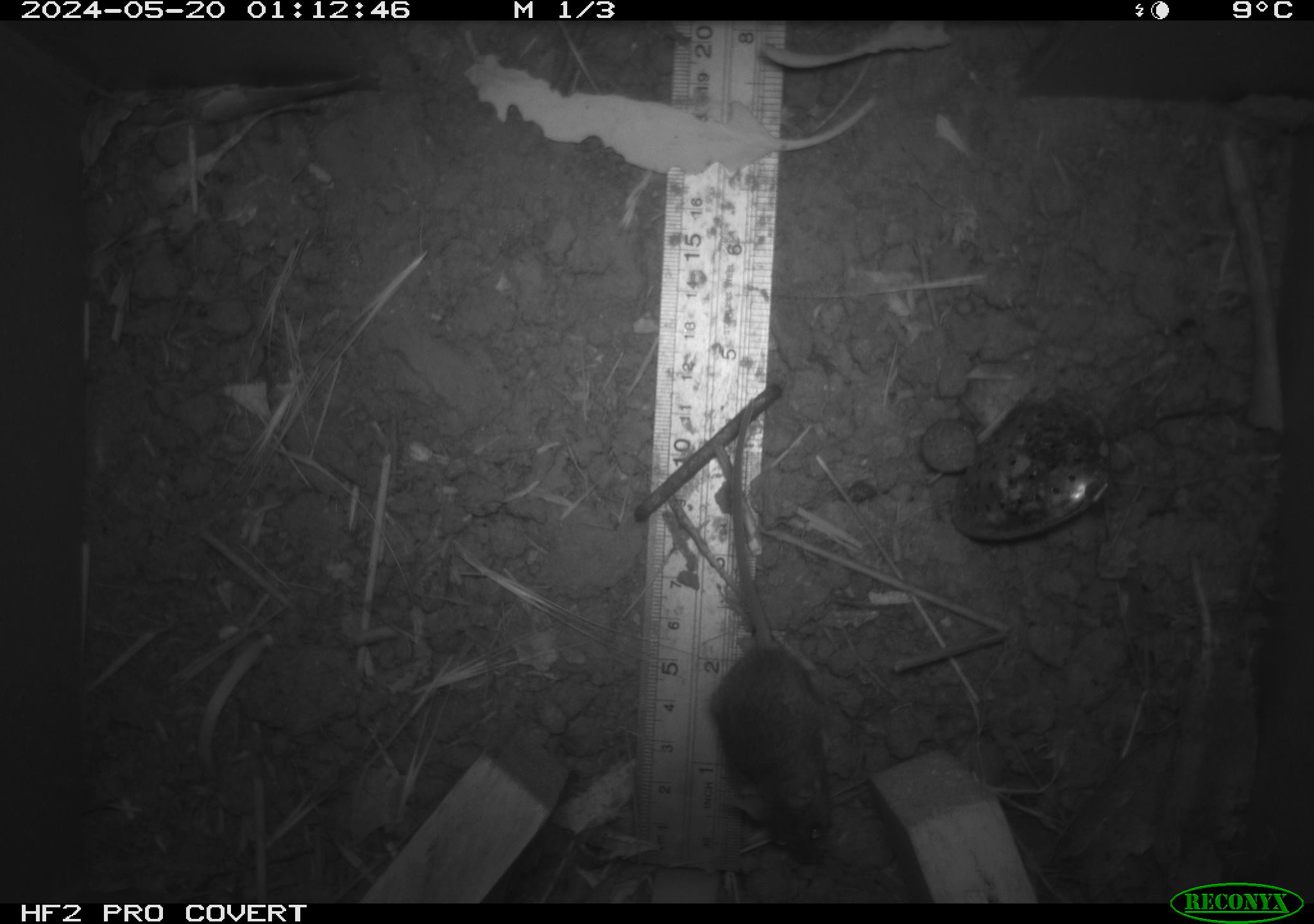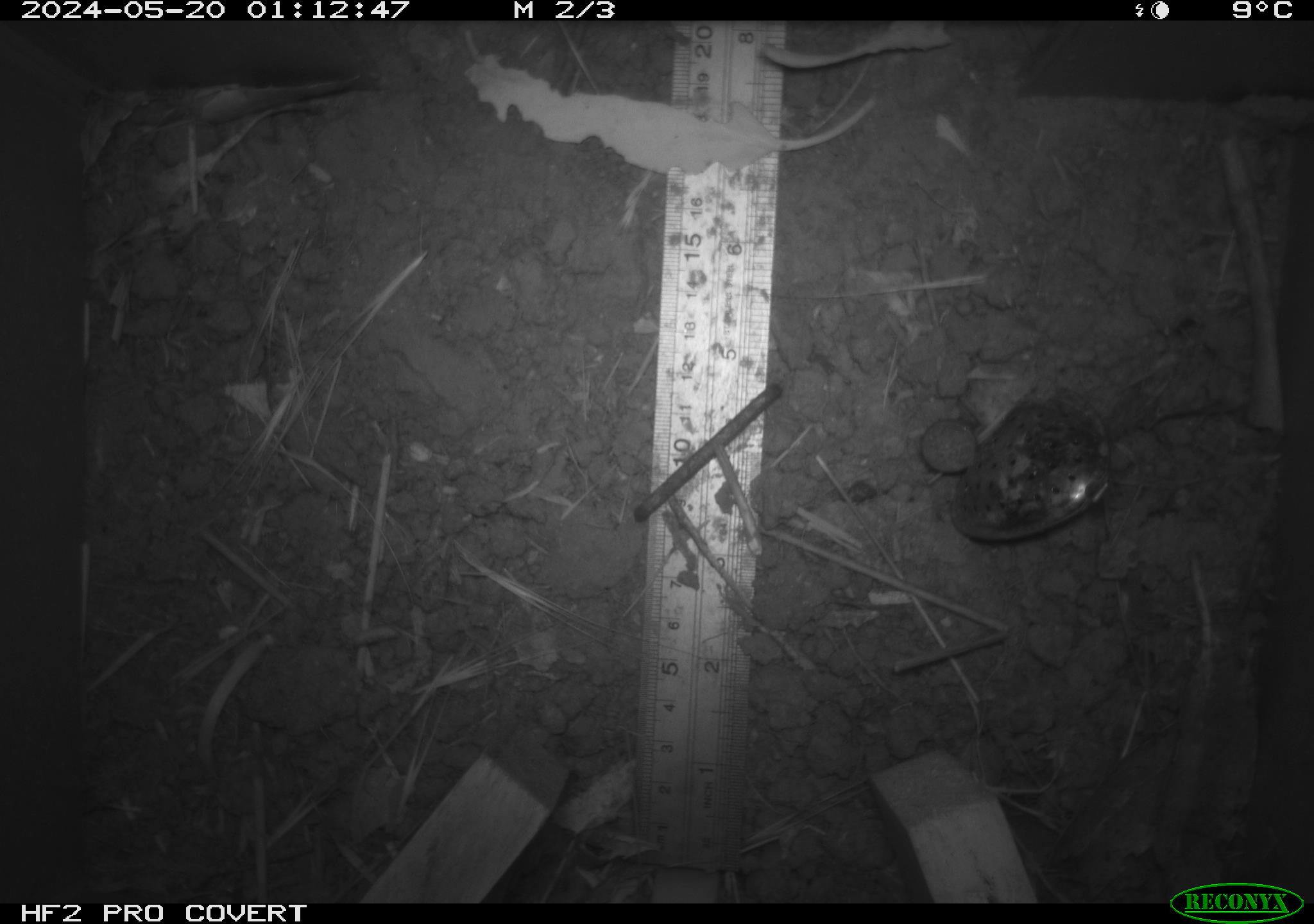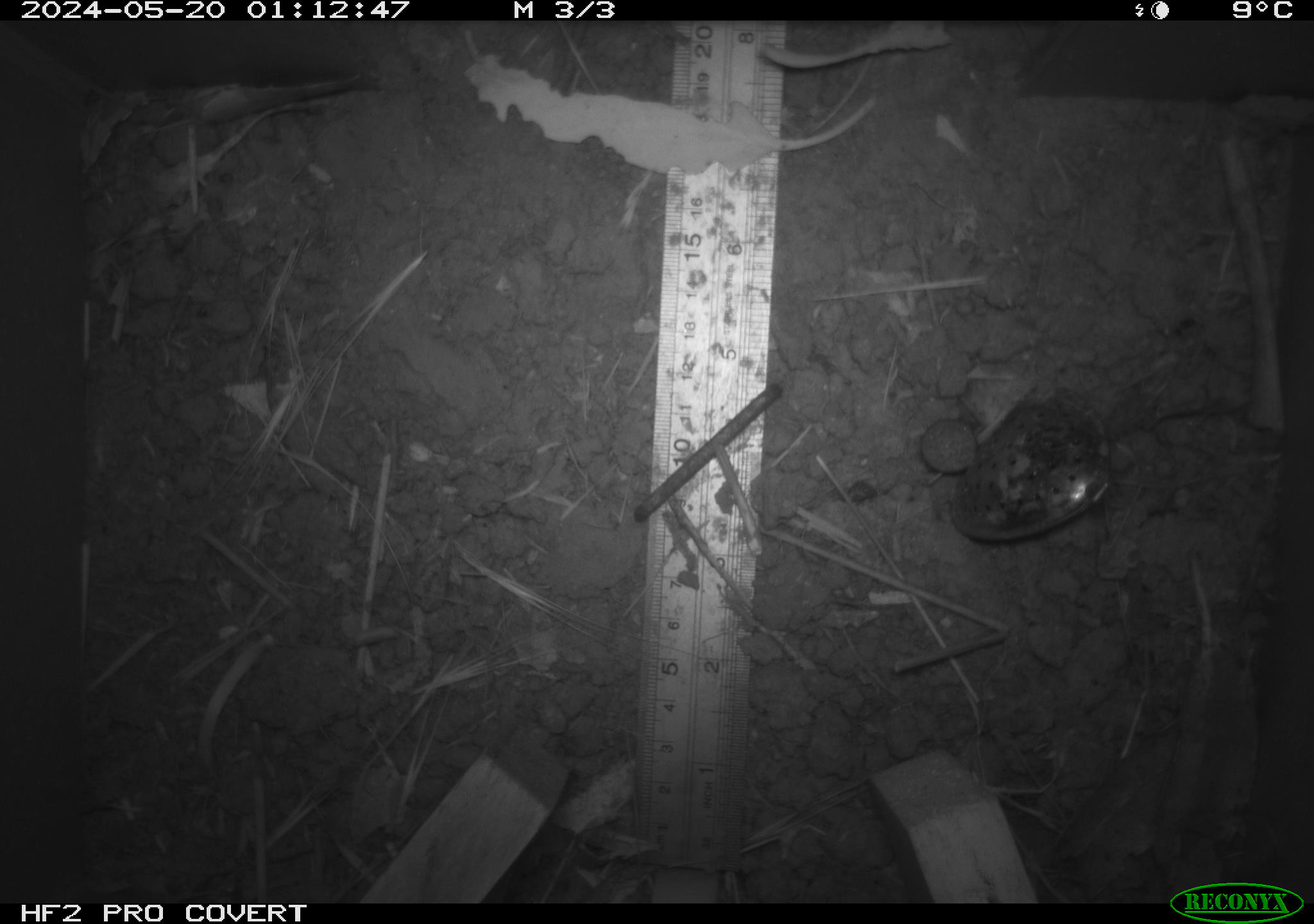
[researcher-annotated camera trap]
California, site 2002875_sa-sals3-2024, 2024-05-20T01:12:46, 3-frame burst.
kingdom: Animalia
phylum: Chordata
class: Mammalia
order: Rodentia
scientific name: Rodentia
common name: mouse species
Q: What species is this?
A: Mouse species (Rodentia).